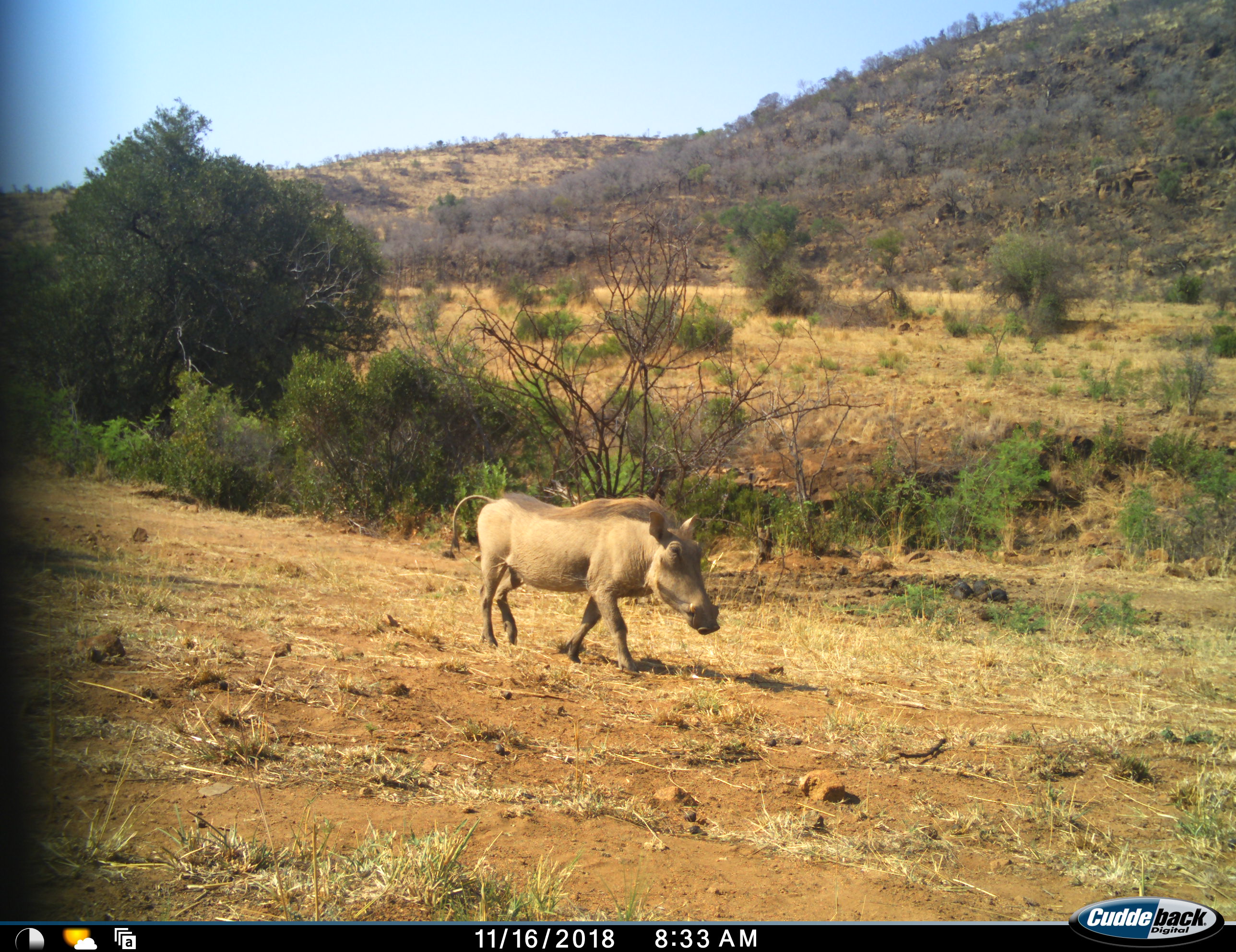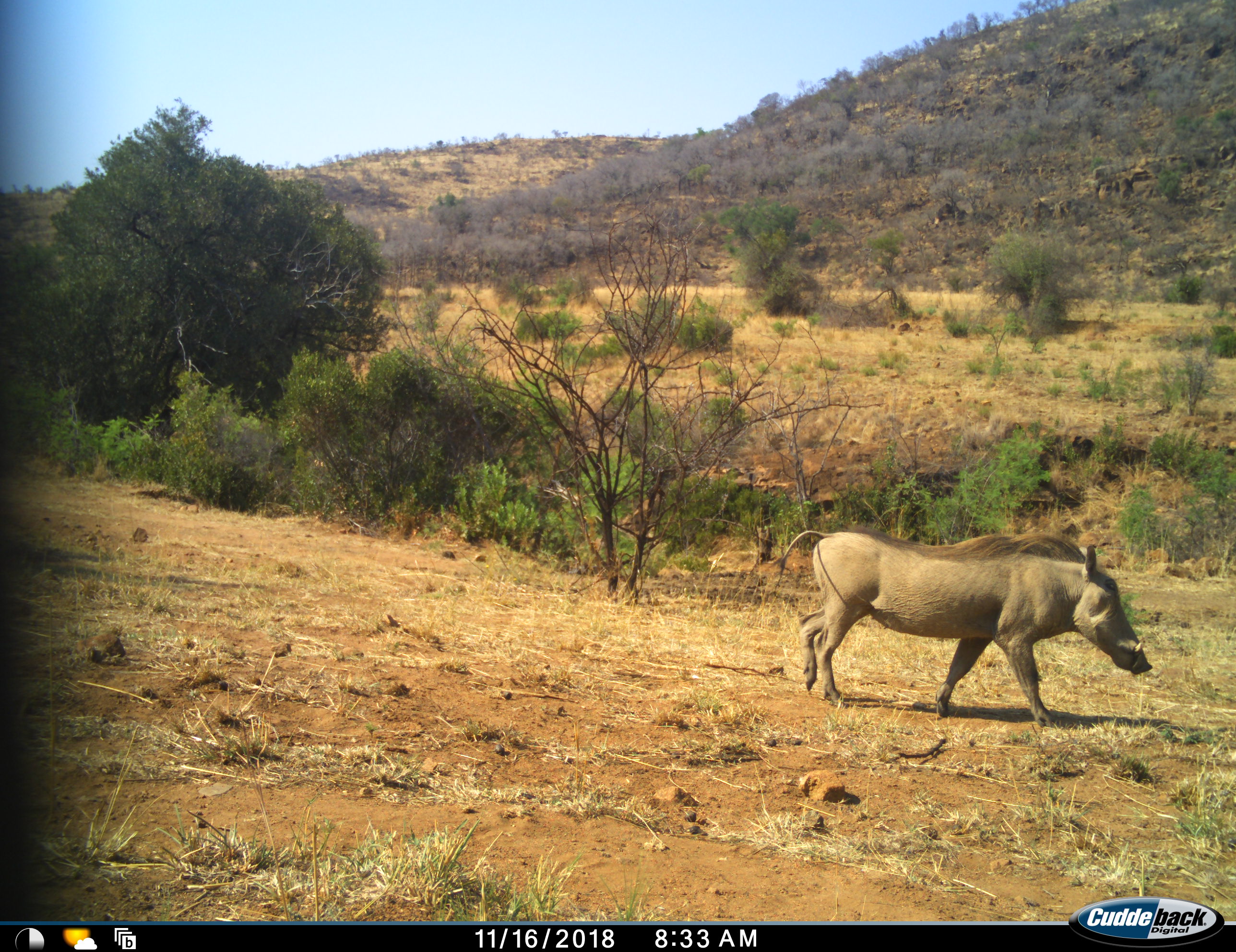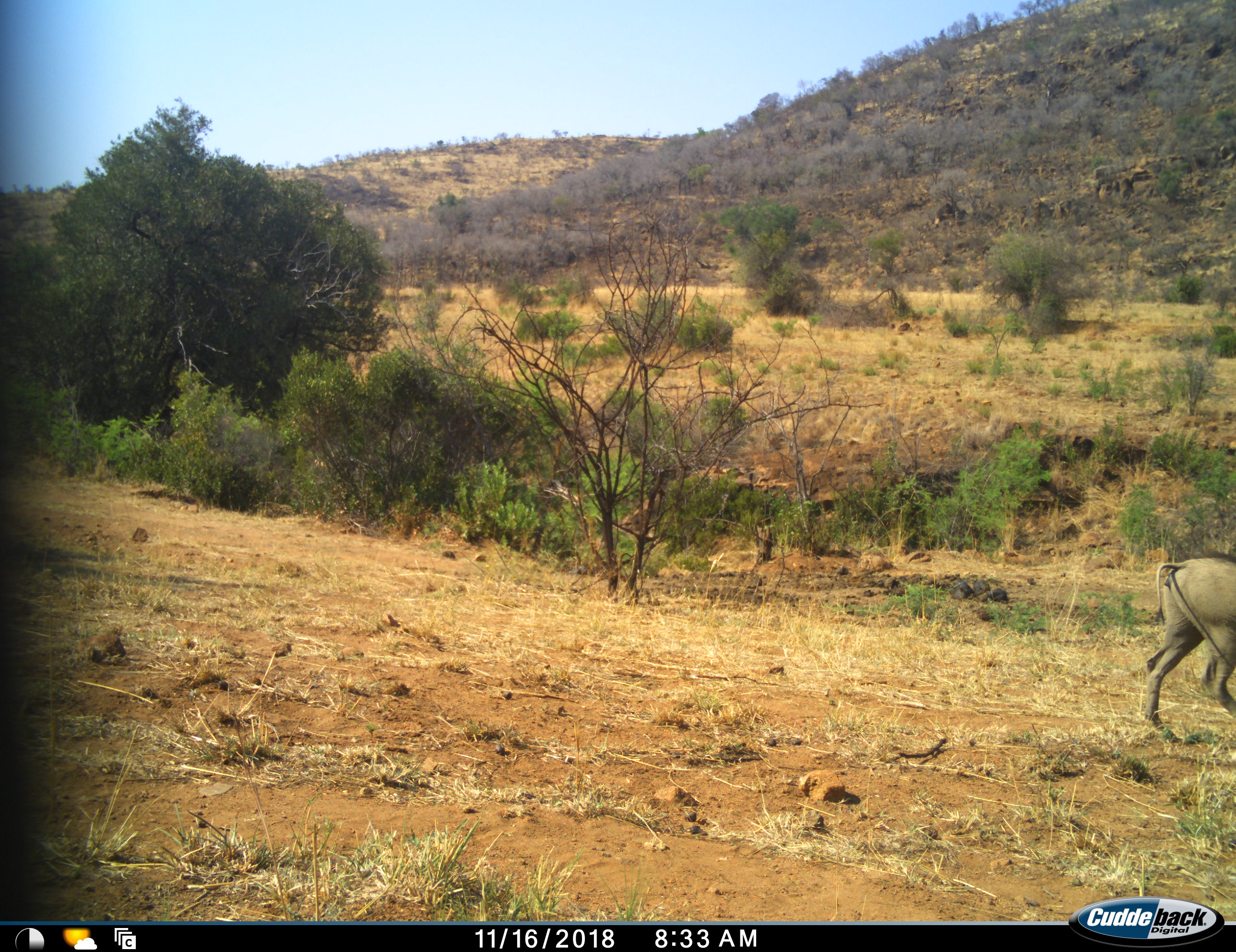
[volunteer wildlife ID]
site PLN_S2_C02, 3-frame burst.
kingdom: Animalia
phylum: Chordata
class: Mammalia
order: Artiodactyla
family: Suidae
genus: Phacochoerus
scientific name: Phacochoerus africanus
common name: warthog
Warthog (Phacochoerus africanus), count 1. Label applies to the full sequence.